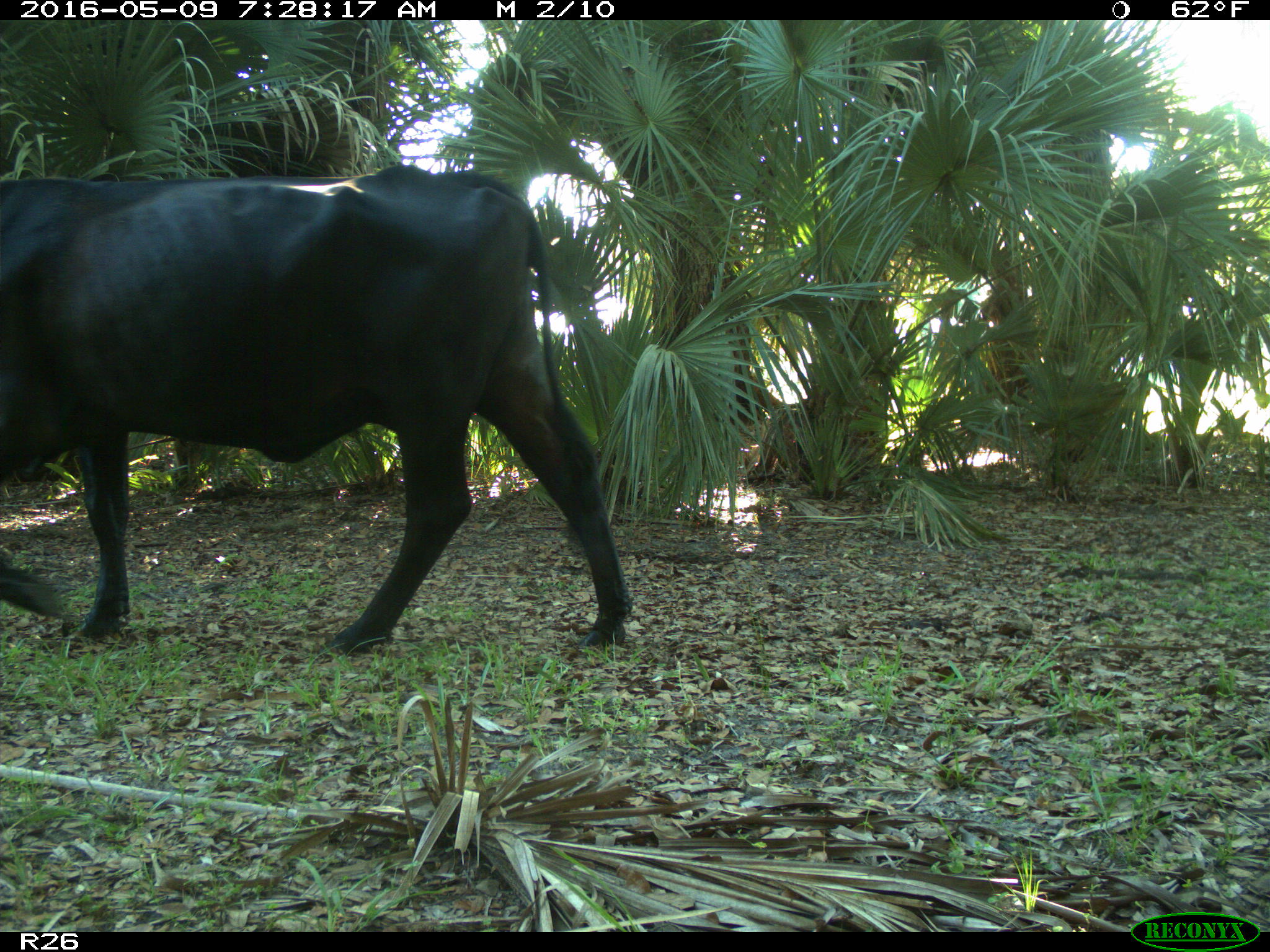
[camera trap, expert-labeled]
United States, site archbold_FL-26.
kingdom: Animalia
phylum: Chordata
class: Mammalia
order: Artiodactyla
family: Bovidae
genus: Bos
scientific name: Bos taurus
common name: domestic cow